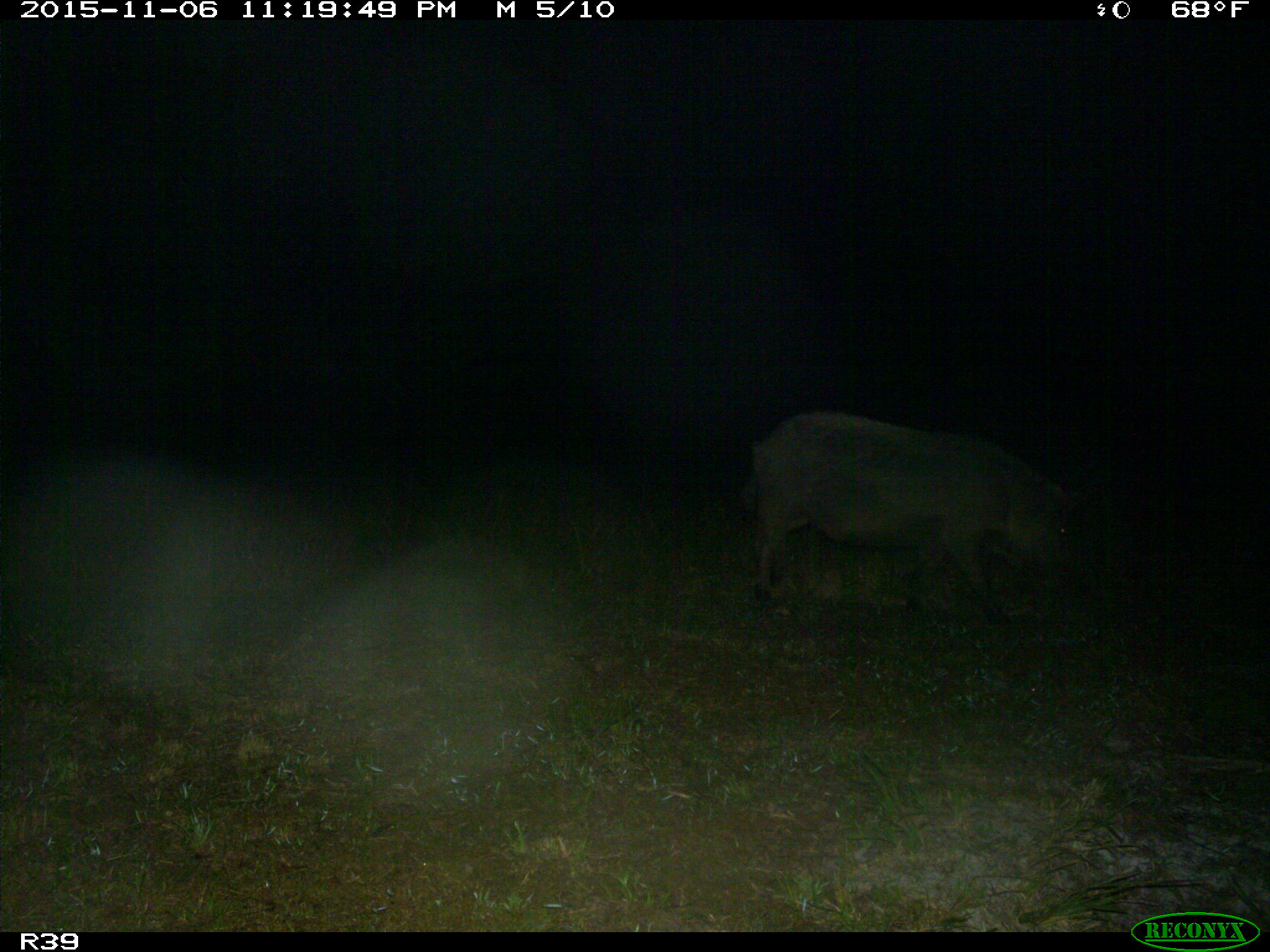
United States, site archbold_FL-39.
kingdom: Animalia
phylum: Chordata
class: Mammalia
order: Artiodactyla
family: Suidae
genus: Sus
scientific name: Sus scrofa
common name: wild boar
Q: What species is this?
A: Sus scrofa (wild boar).